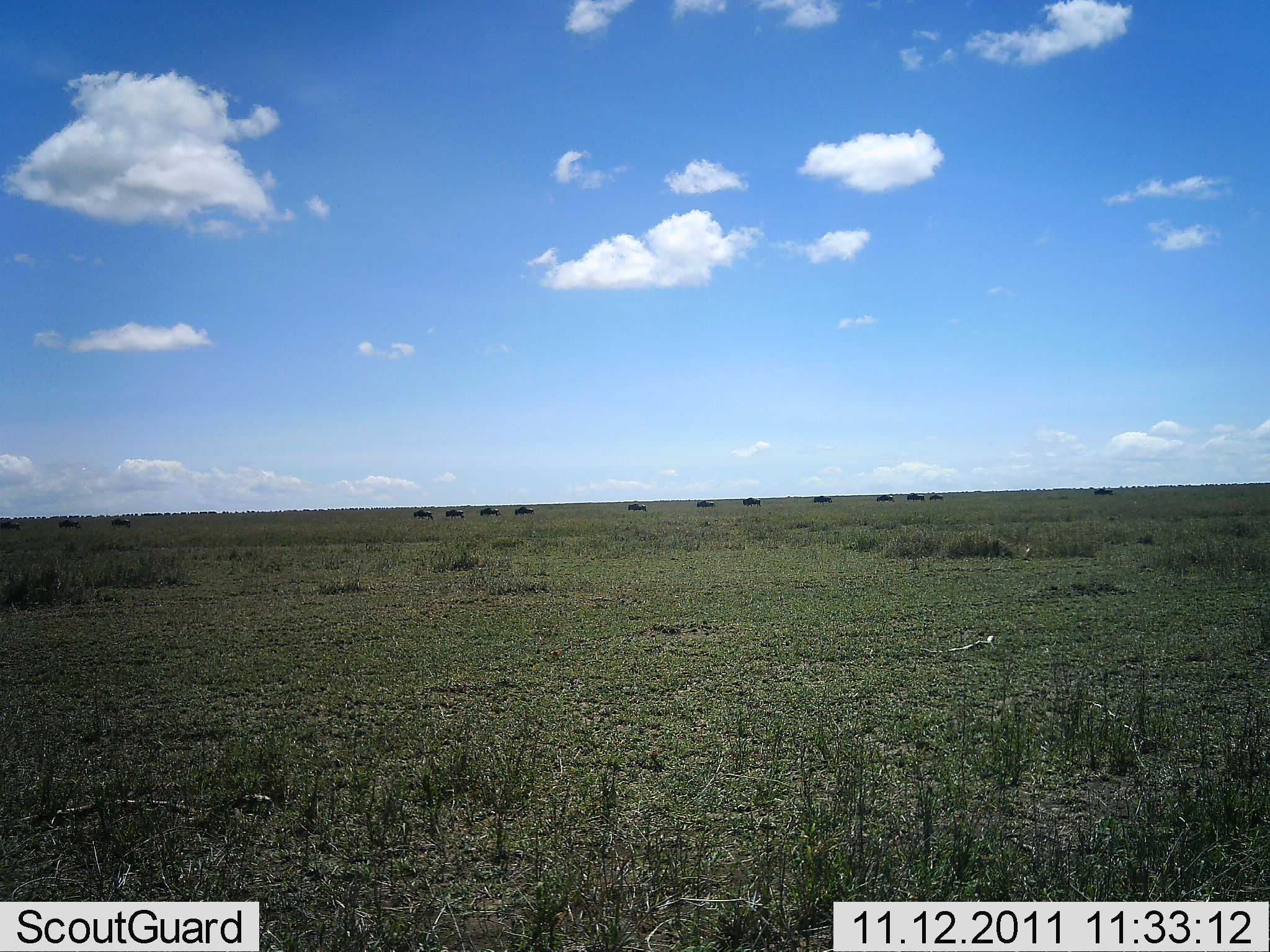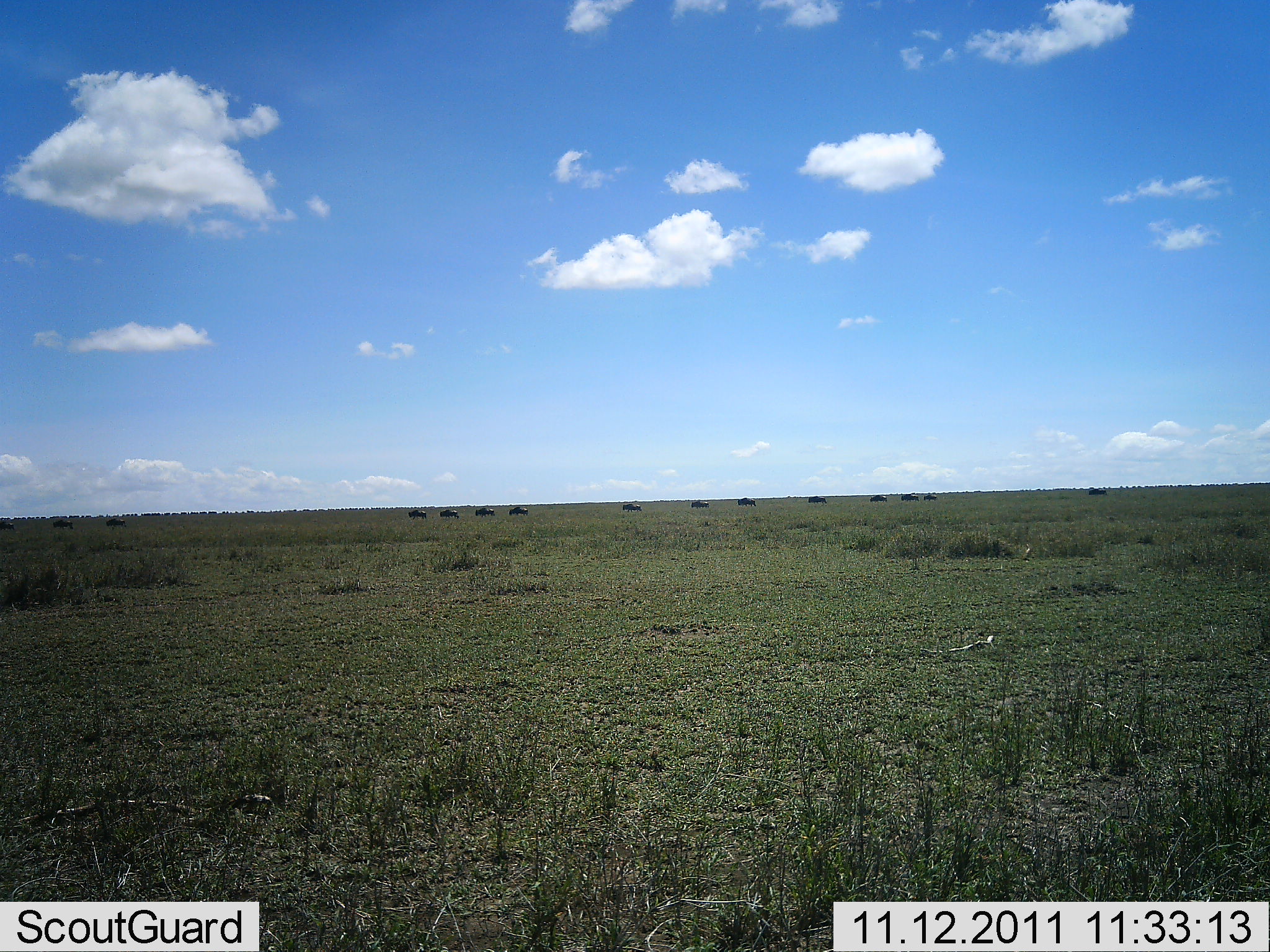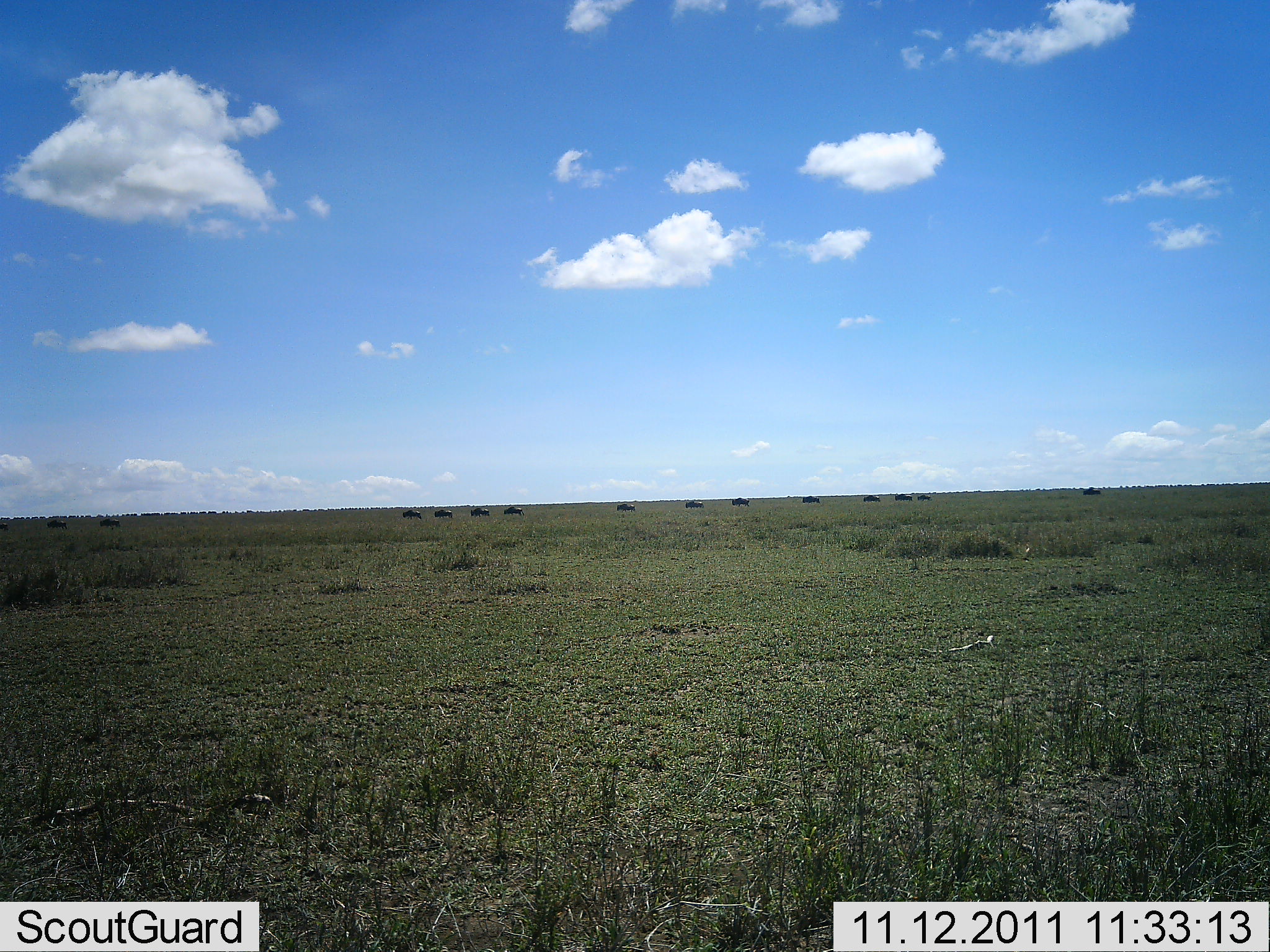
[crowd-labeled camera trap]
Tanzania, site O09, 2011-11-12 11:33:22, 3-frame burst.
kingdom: Animalia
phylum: Chordata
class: Mammalia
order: Artiodactyla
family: Bovidae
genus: Connochaetes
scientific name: Connochaetes taurinus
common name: blue wildebeest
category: wildebeest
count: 11-50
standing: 0%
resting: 0%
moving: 100%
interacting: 0%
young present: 0%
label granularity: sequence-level